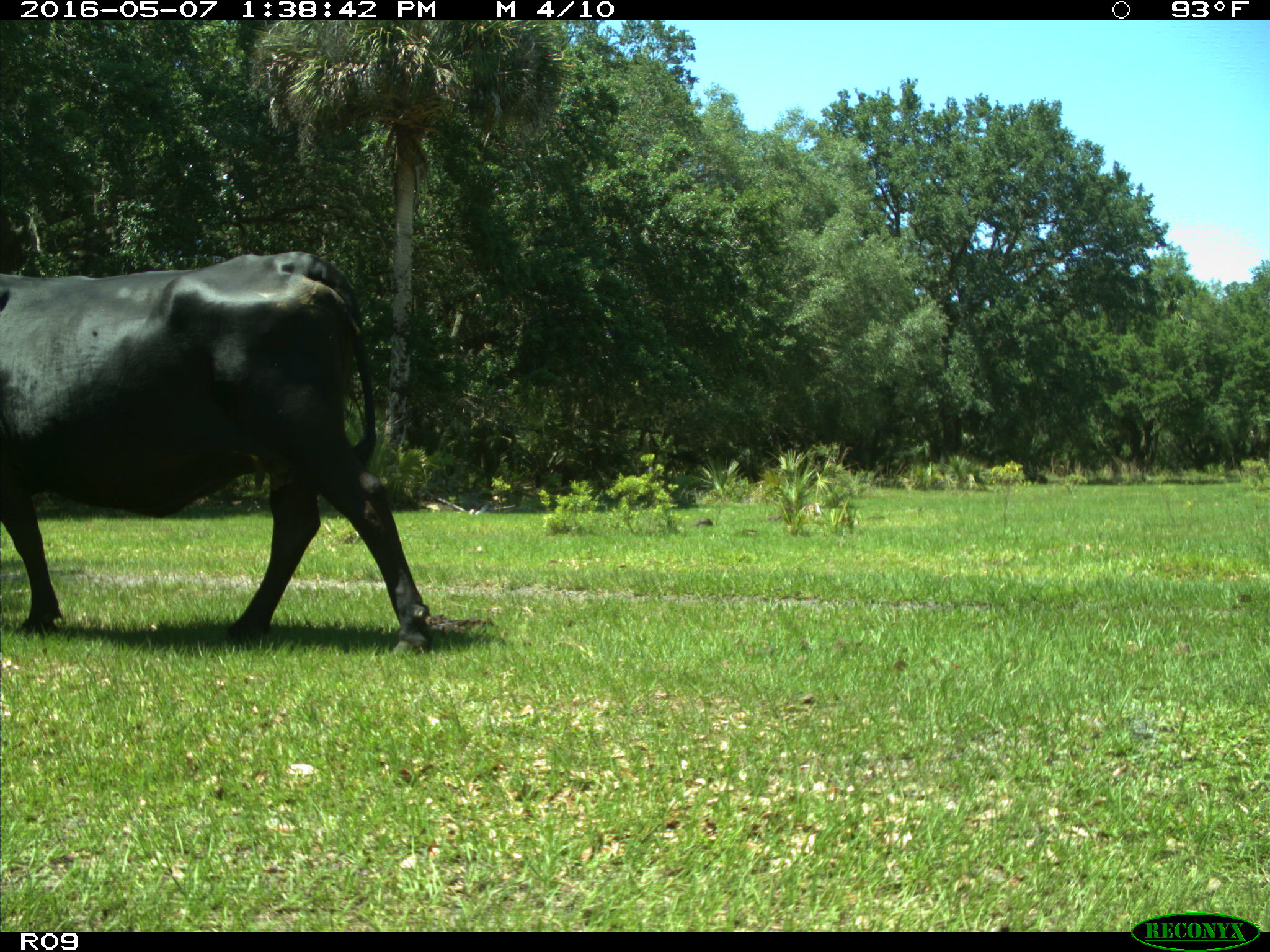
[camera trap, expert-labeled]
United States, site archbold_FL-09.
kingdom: Animalia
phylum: Chordata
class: Mammalia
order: Artiodactyla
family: Bovidae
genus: Bos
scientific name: Bos taurus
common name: domestic cow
Bos taurus (domestic cow).